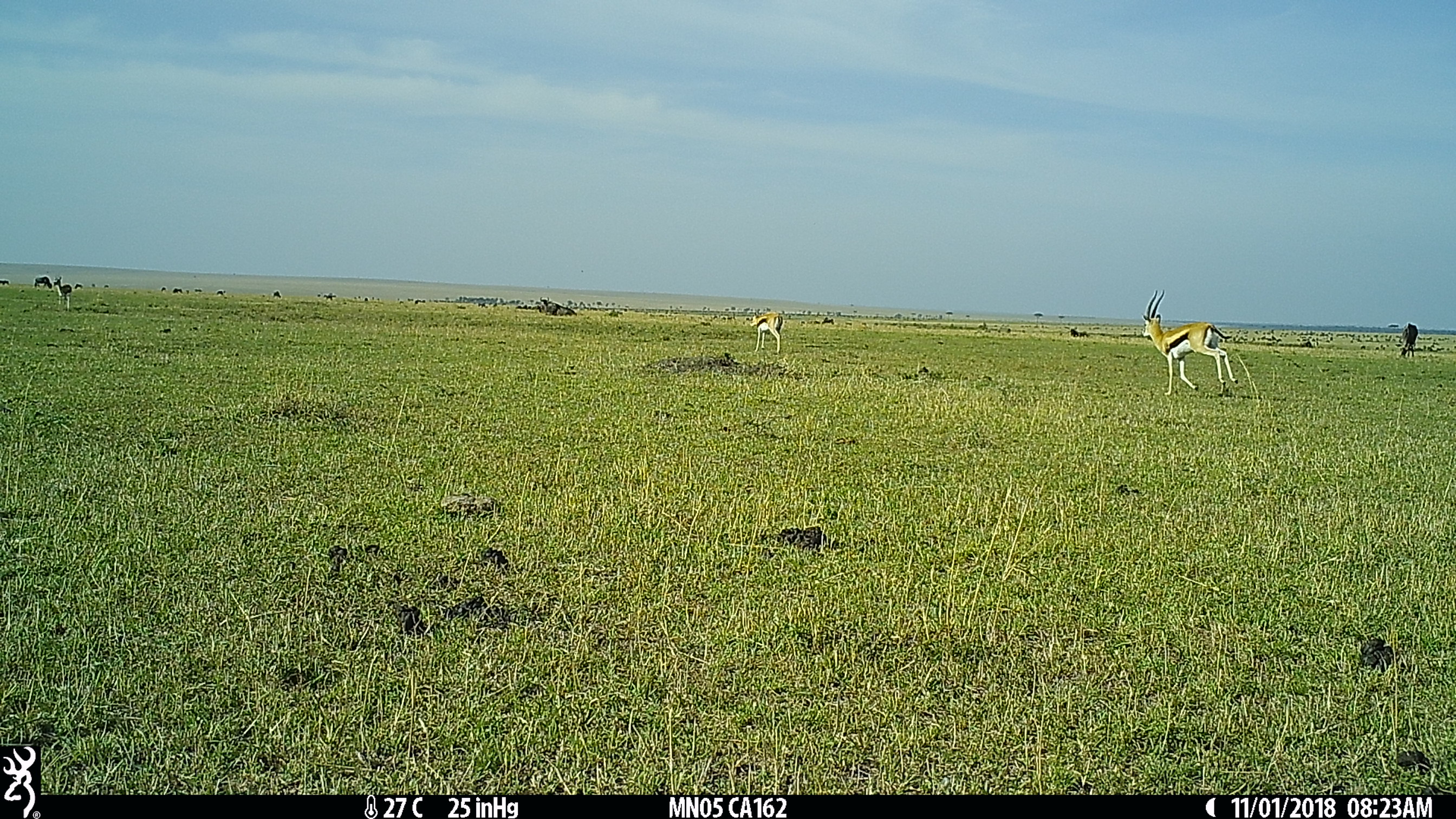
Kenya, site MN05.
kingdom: Animalia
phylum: Chordata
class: Mammalia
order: Artiodactyla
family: Bovidae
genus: Eudorcas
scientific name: Eudorcas thomsonii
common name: thomon's gazelle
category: gazelle thomsons